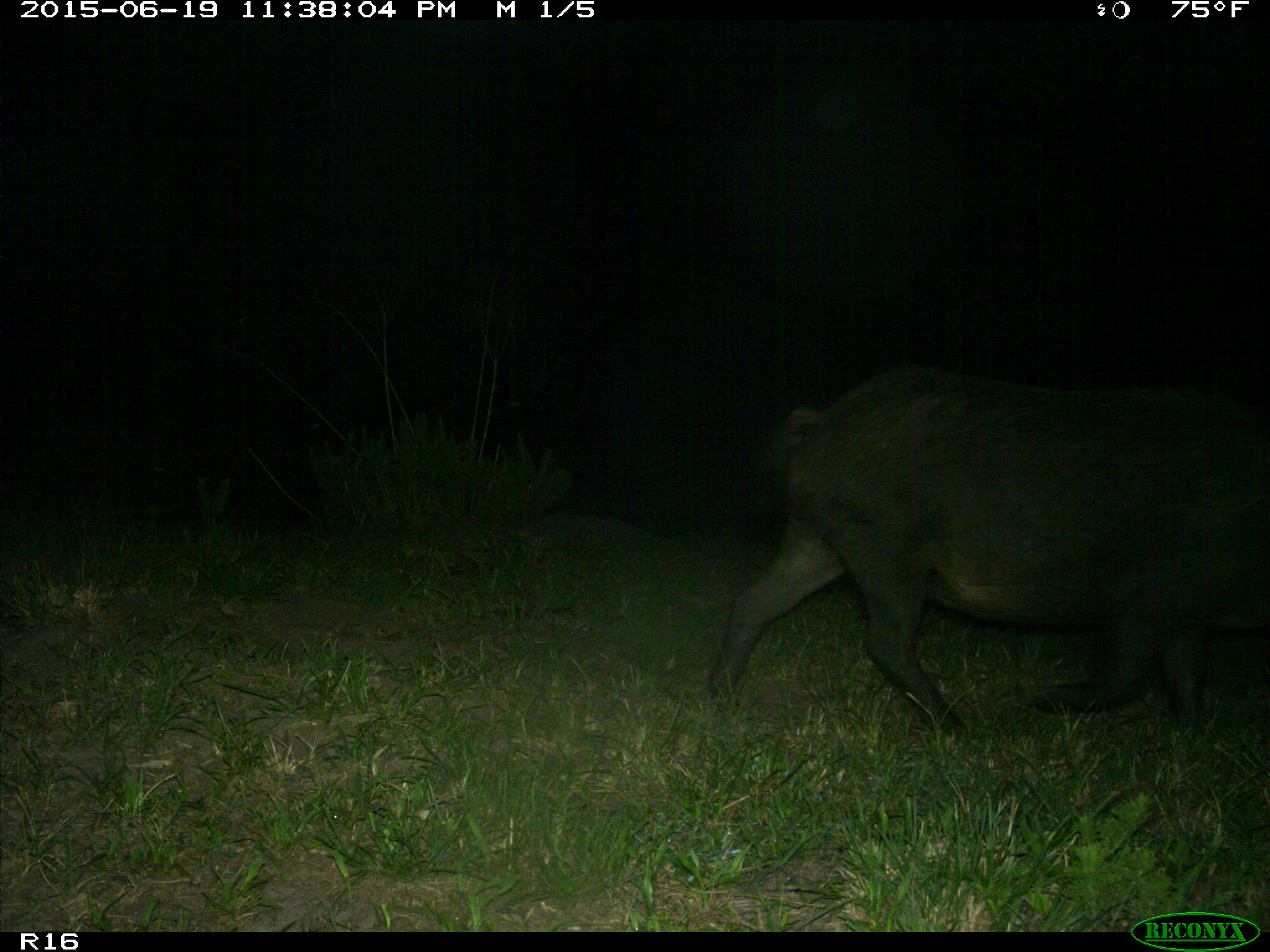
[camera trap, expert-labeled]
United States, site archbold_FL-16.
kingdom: Animalia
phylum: Chordata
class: Mammalia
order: Artiodactyla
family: Suidae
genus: Sus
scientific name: Sus scrofa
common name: wild boar